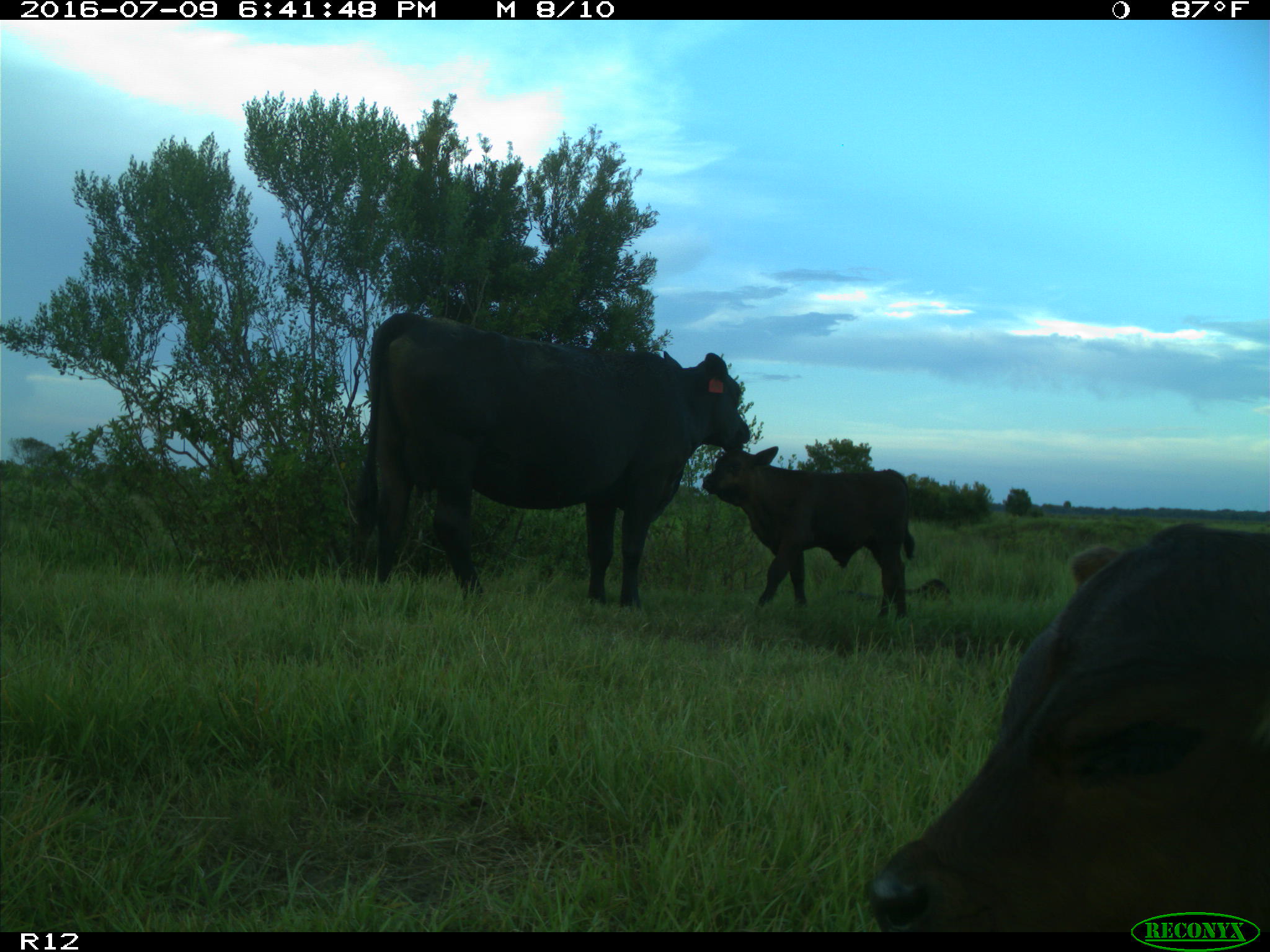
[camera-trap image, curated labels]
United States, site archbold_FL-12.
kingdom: Animalia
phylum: Chordata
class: Mammalia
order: Artiodactyla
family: Bovidae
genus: Bos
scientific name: Bos taurus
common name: domestic cow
Bos taurus (domestic cow).